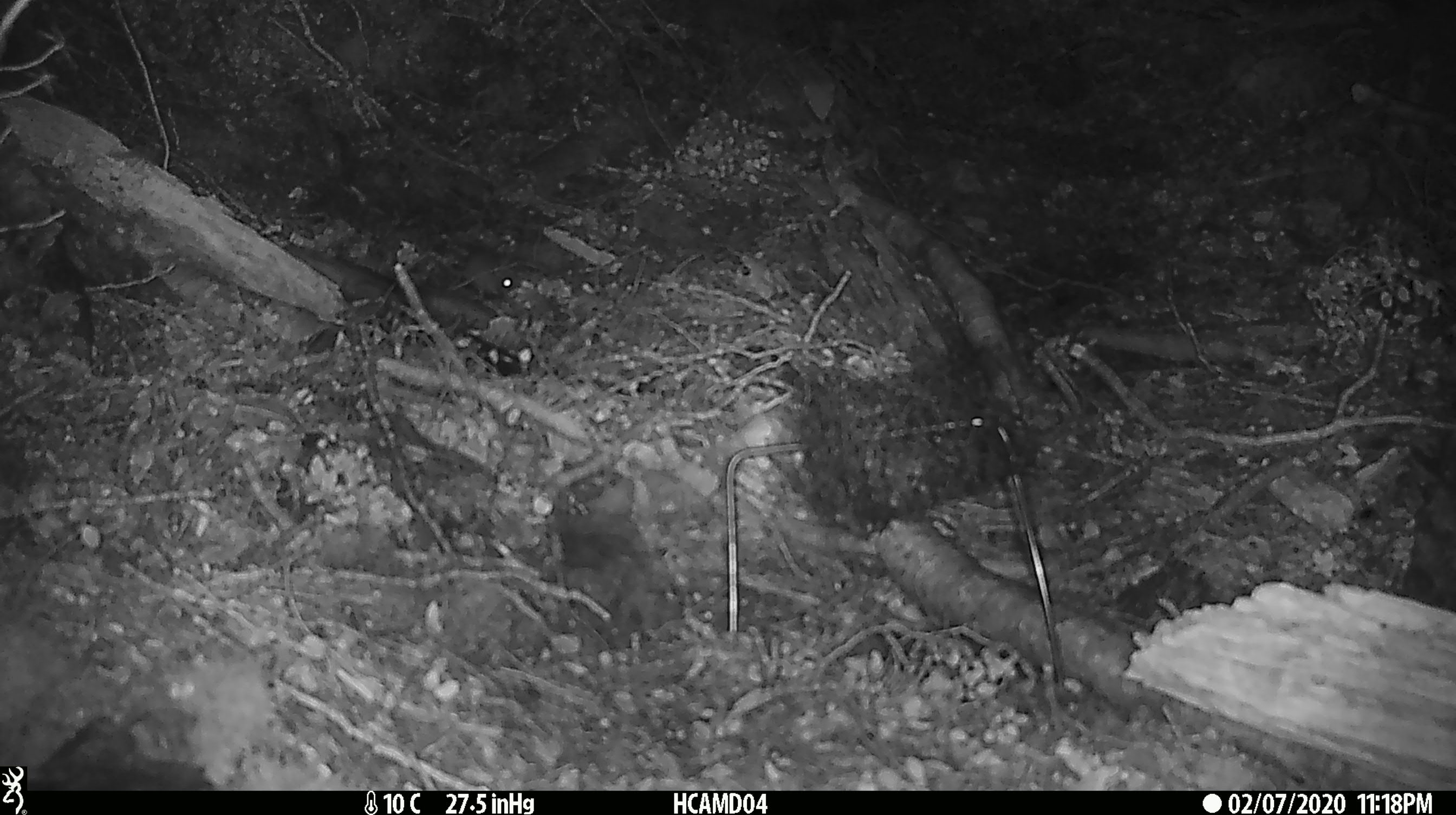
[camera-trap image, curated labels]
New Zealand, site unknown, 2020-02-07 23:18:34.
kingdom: Animalia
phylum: Chordata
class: Mammalia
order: Rodentia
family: Muridae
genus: Mus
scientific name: Mus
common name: mouse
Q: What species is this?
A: Mouse (Mus).